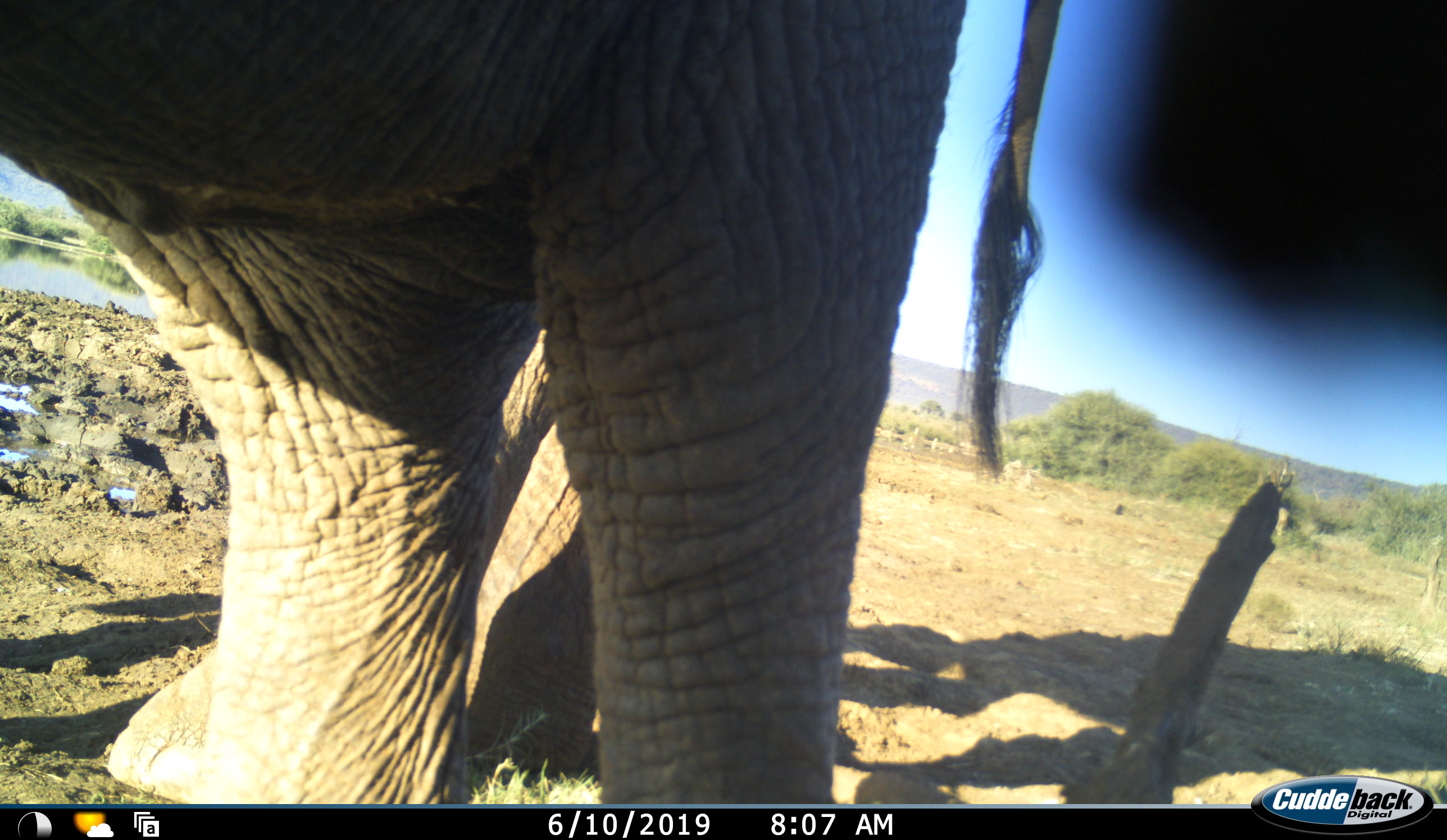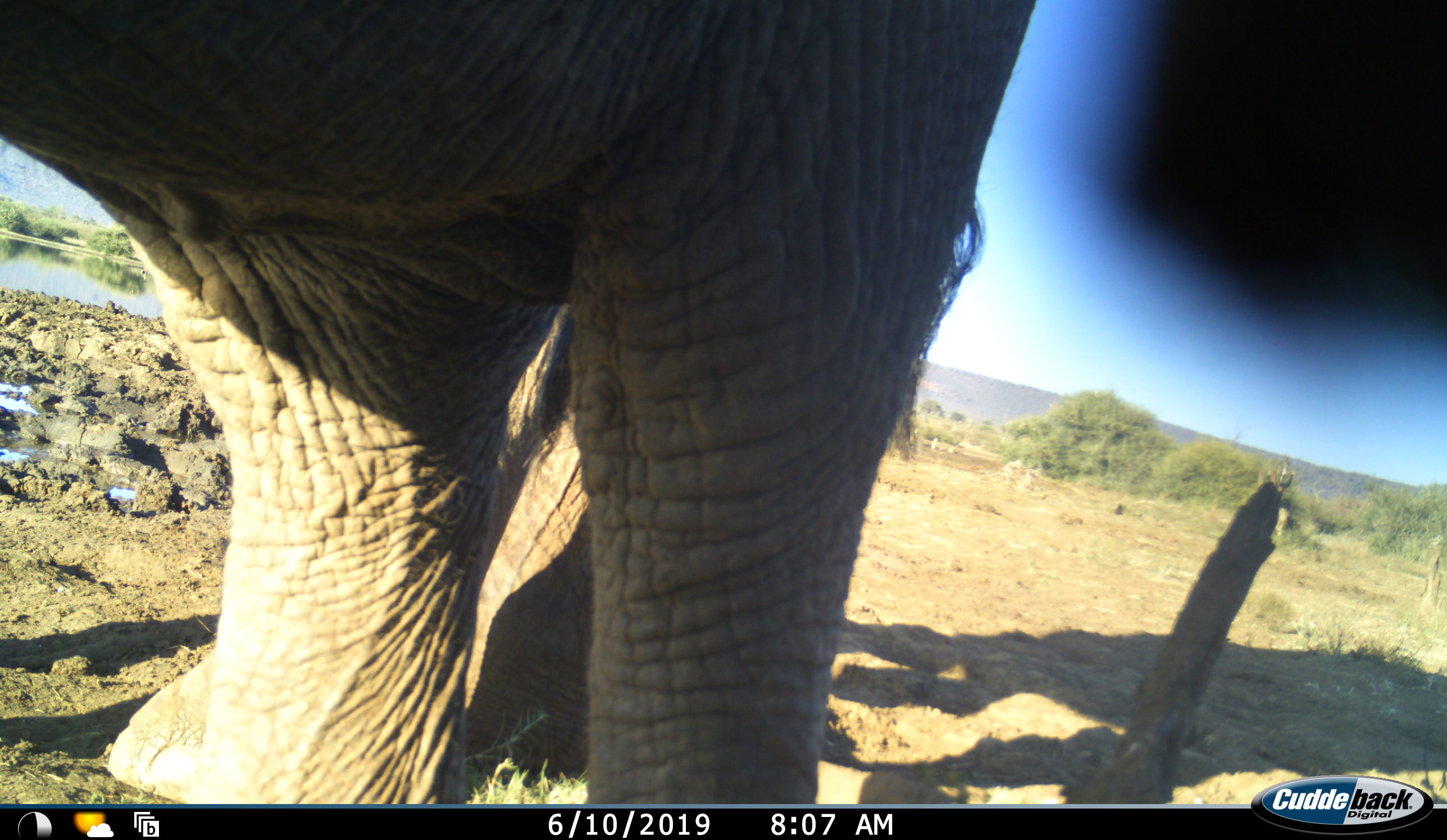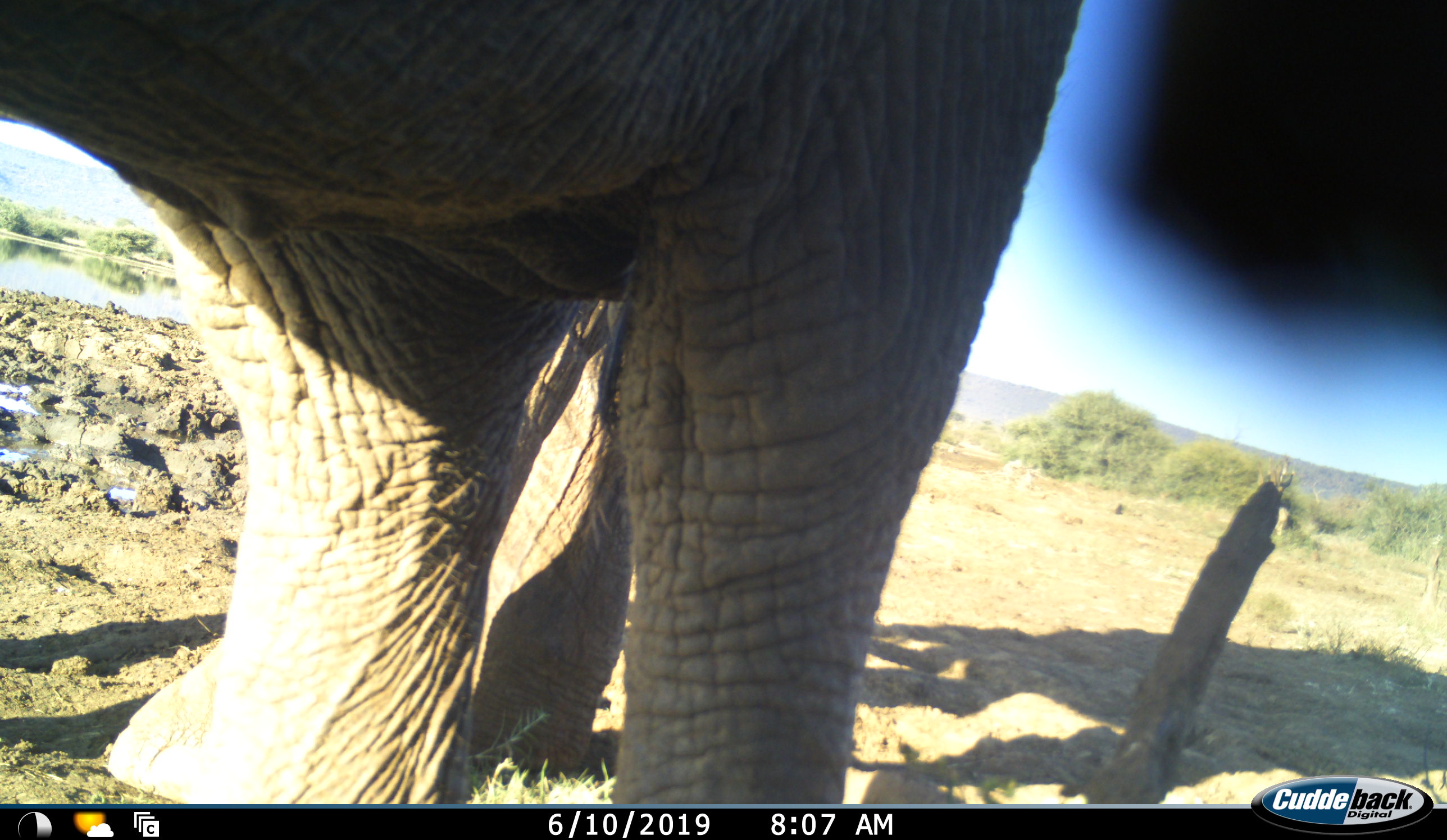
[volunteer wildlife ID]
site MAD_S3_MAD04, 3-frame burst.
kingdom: Animalia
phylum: Chordata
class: Mammalia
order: Proboscidea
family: Elephantidae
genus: Loxodonta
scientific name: Loxodonta africana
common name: african bush elephant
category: elephant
Elephant (african bush elephant) (Loxodonta africana), count 1. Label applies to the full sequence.